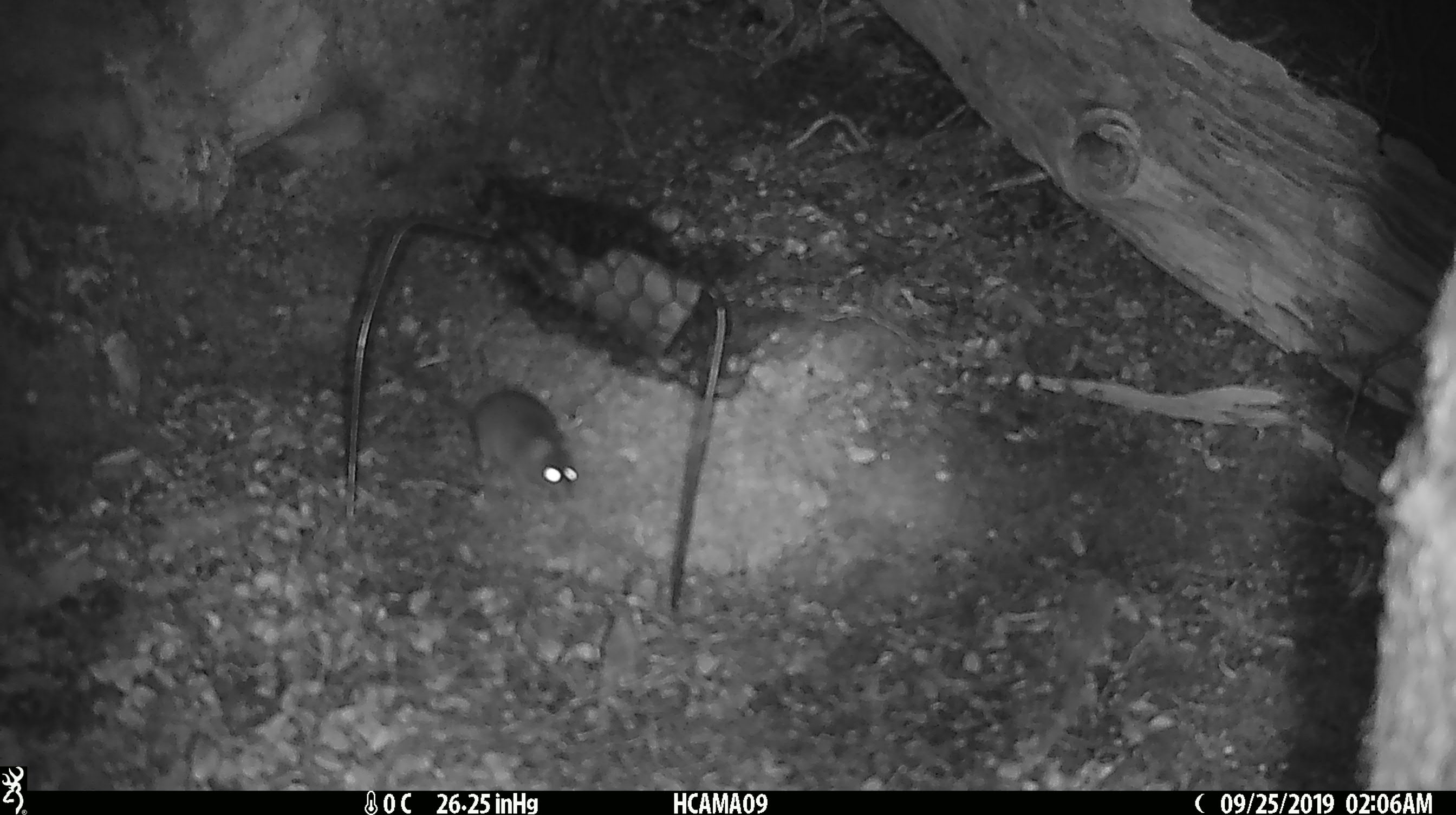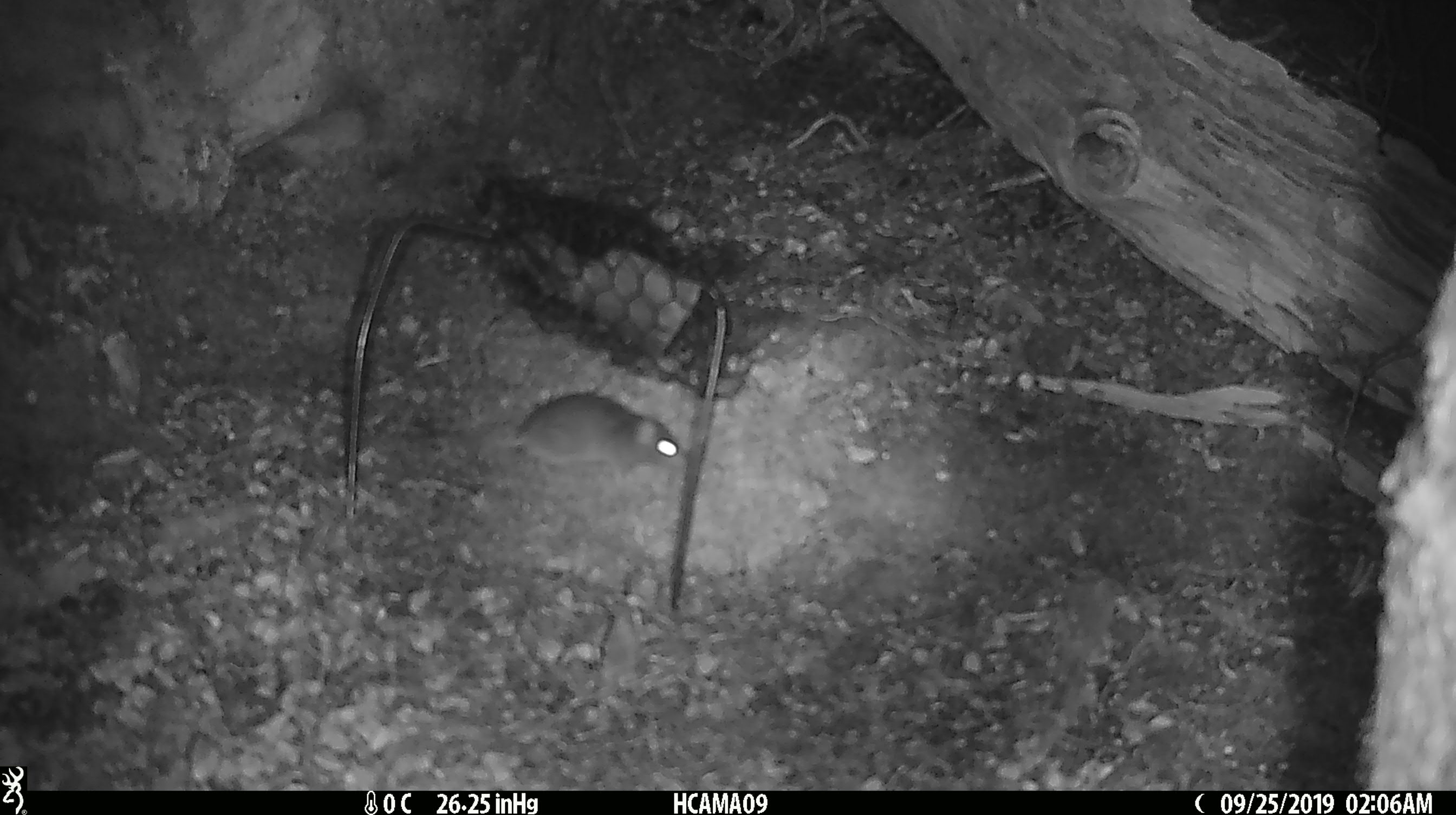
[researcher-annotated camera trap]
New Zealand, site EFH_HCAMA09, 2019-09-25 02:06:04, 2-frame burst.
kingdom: Animalia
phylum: Chordata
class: Mammalia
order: Rodentia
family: Muridae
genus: Mus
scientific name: Mus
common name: mouse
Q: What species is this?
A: Mouse (Mus).